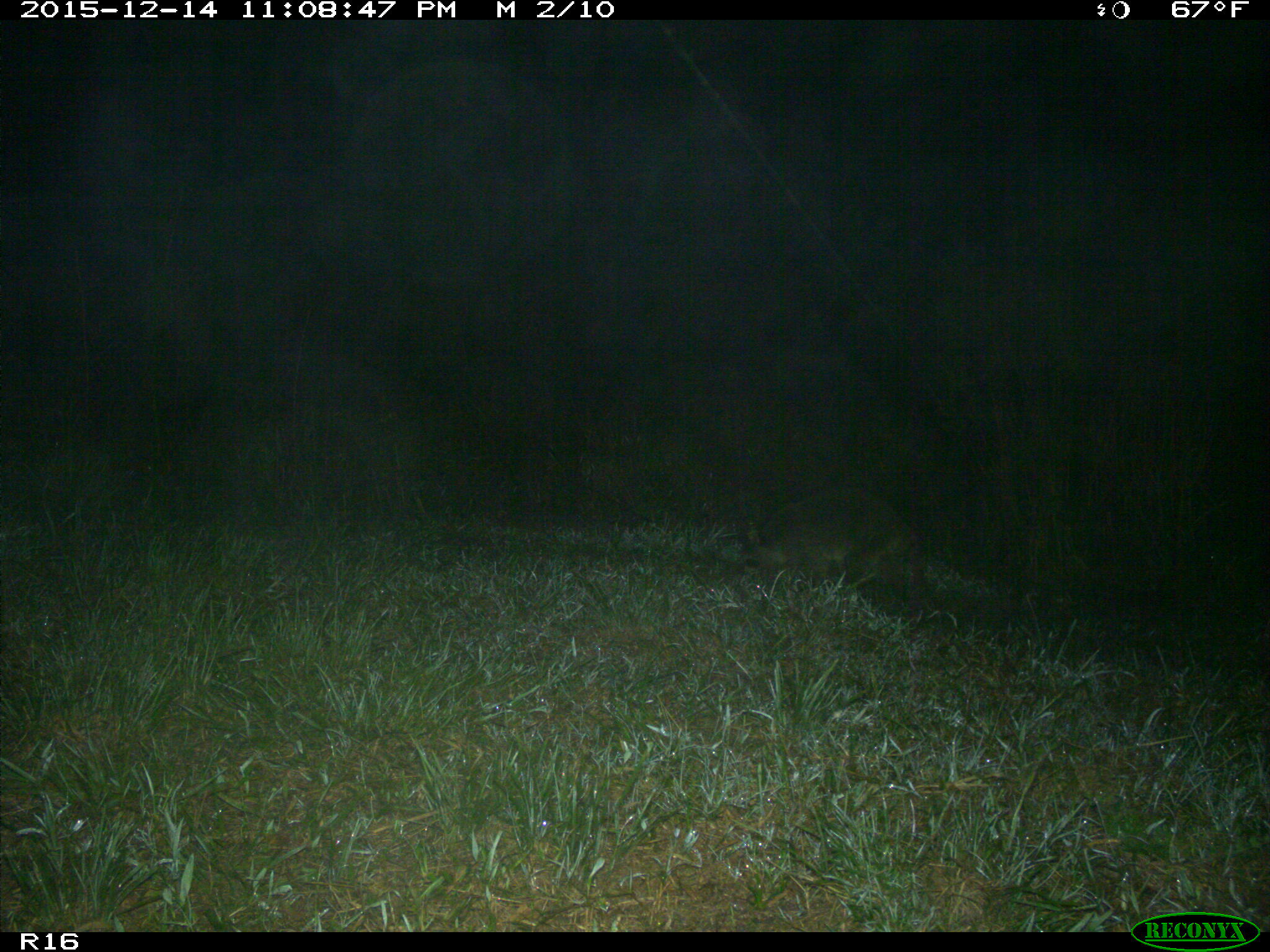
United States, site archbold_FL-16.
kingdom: Animalia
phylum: Chordata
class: Mammalia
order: Carnivora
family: Procyonidae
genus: Procyon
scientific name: Procyon lotor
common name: common raccoon